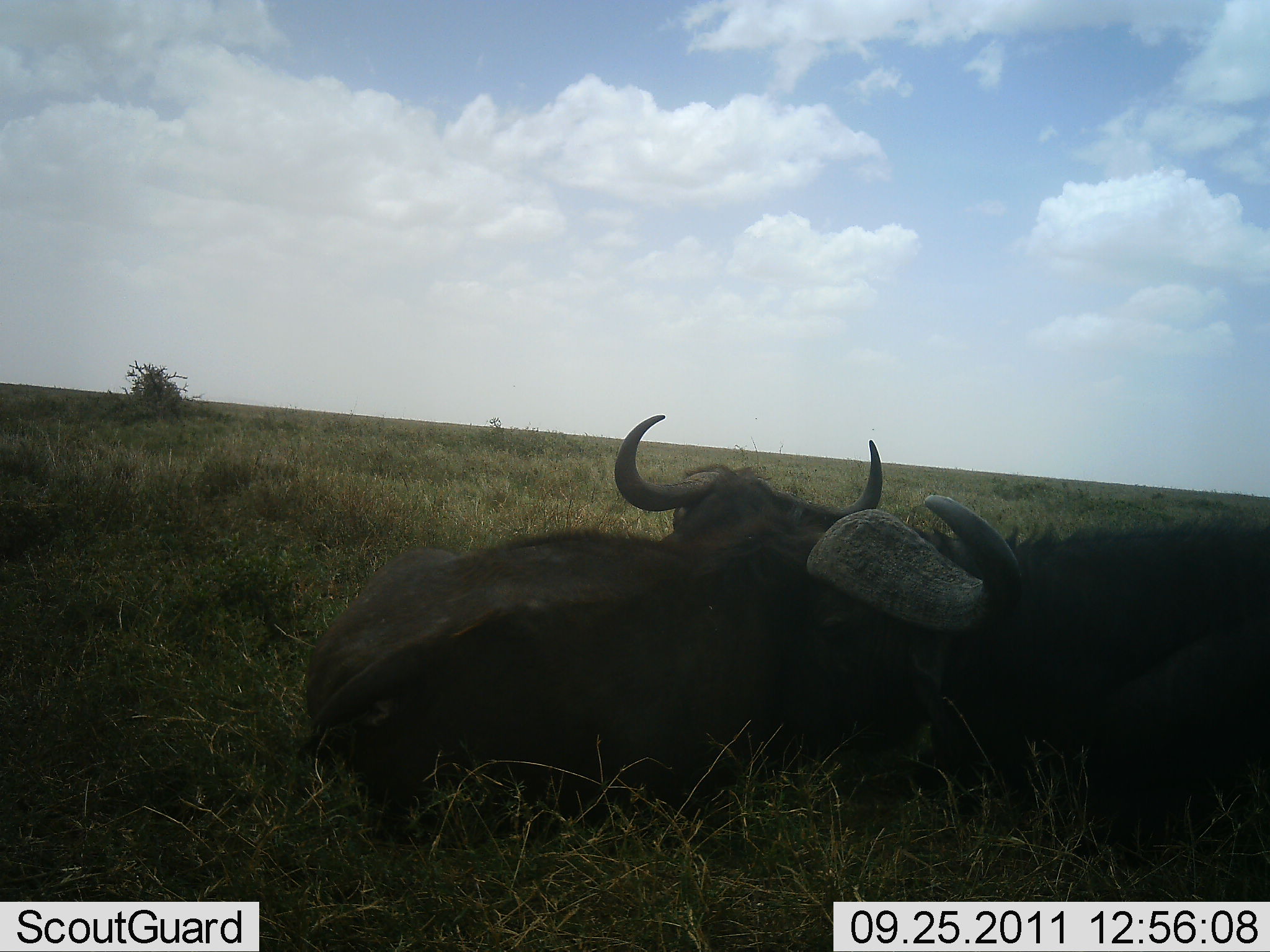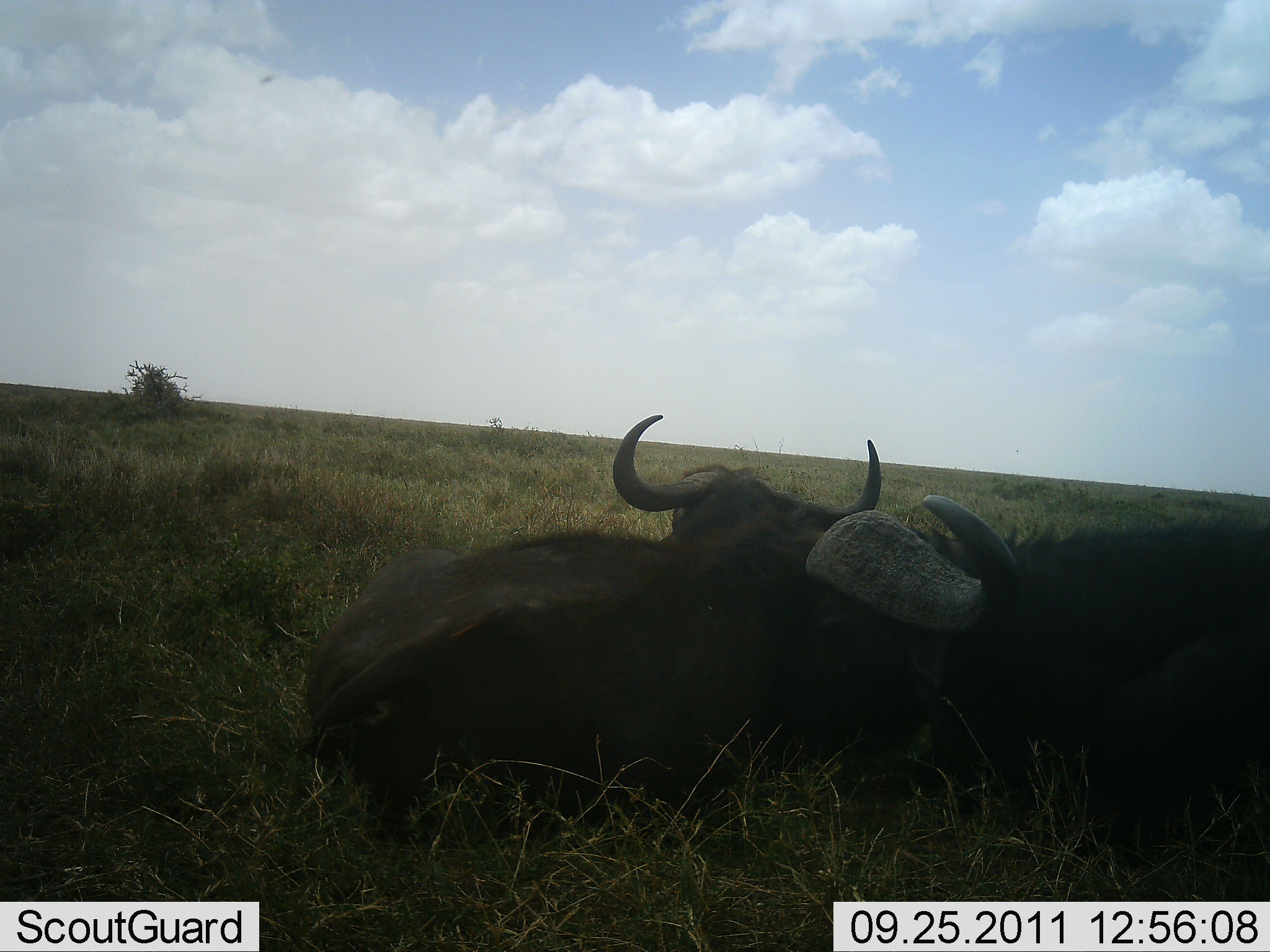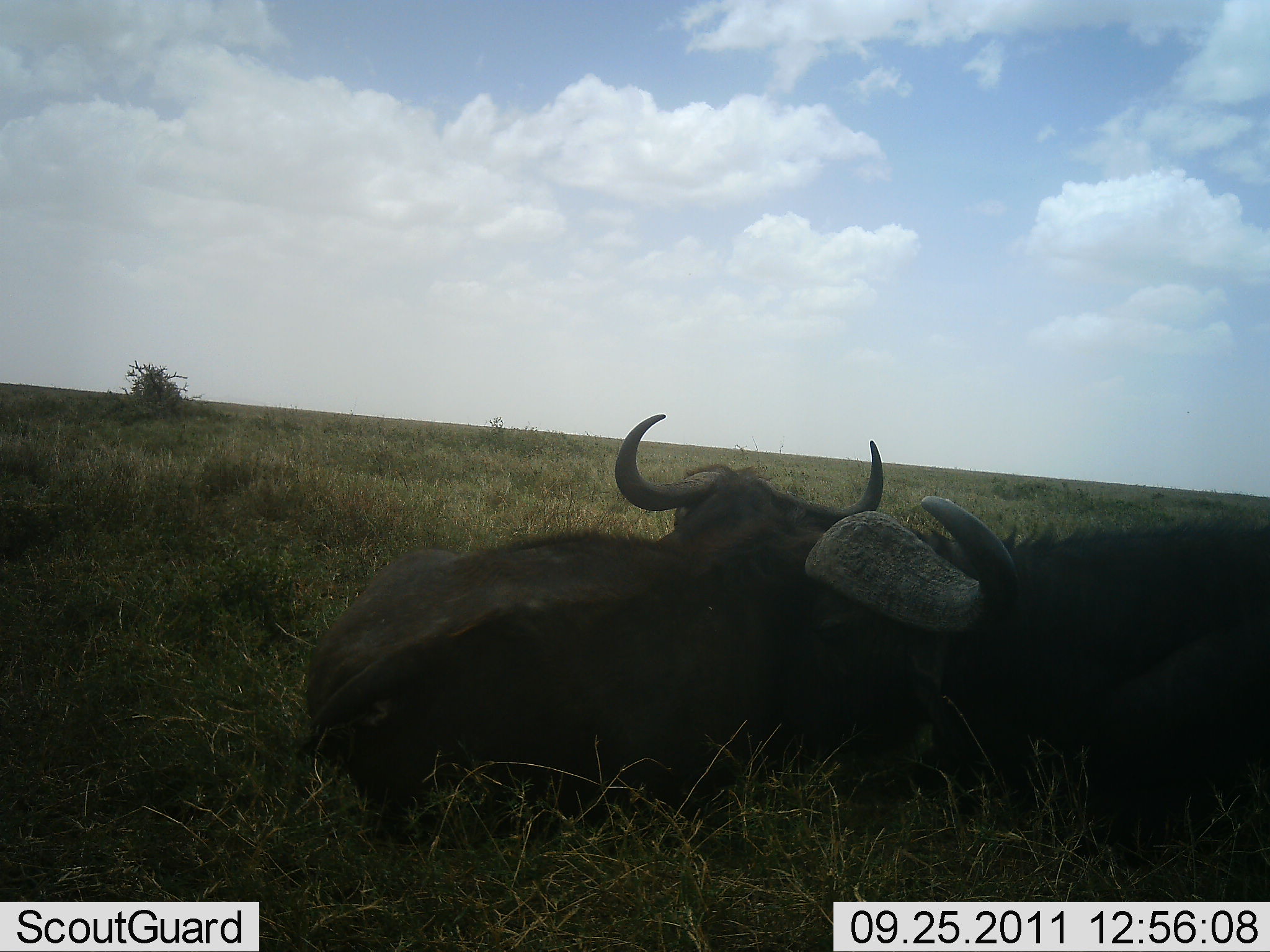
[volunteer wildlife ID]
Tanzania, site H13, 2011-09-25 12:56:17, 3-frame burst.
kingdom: Animalia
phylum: Chordata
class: Mammalia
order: Artiodactyla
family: Bovidae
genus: Syncerus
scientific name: Syncerus caffer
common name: cape buffalo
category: buffalo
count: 2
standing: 0%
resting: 92%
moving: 0%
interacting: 23%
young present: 0%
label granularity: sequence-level